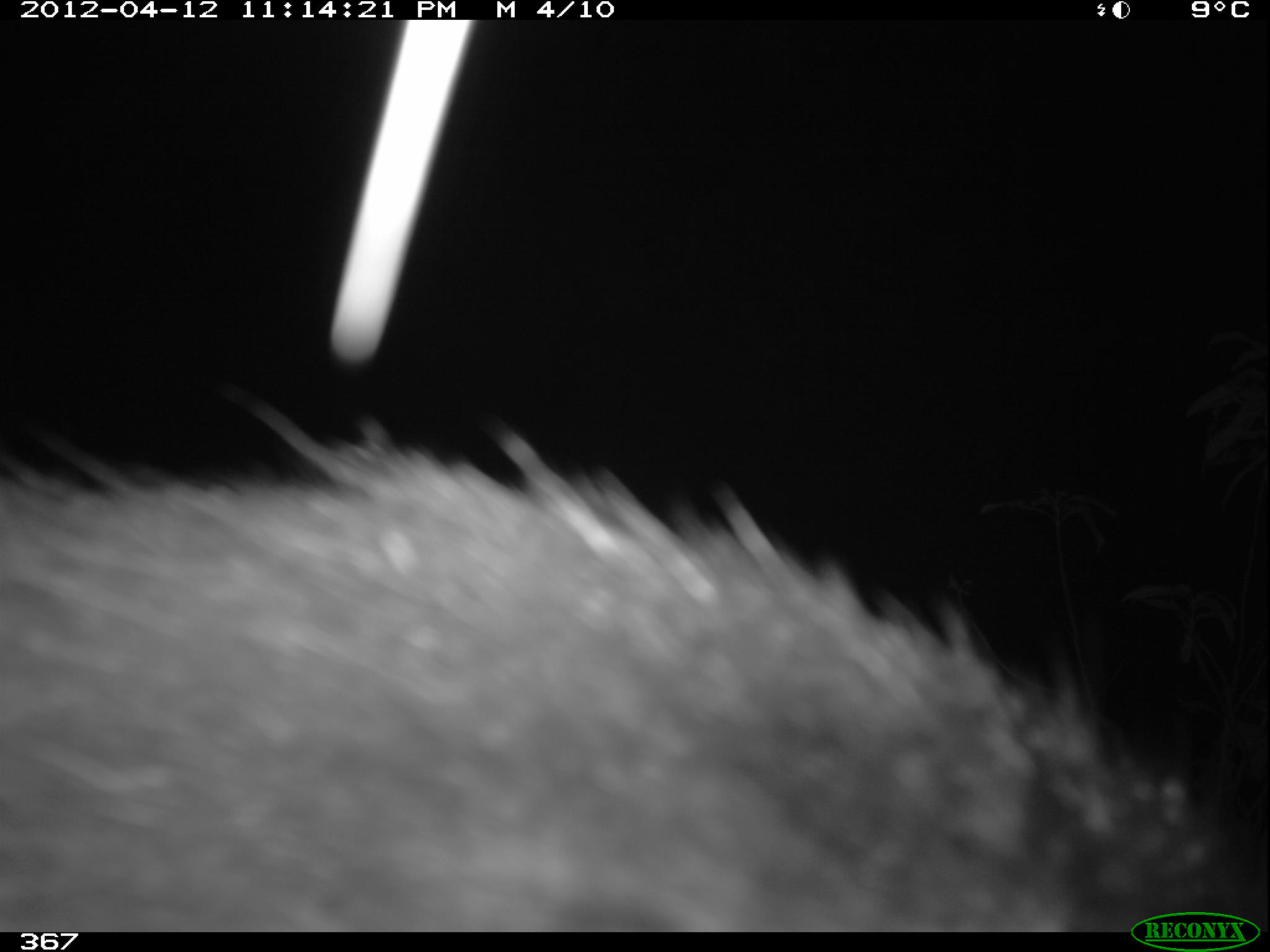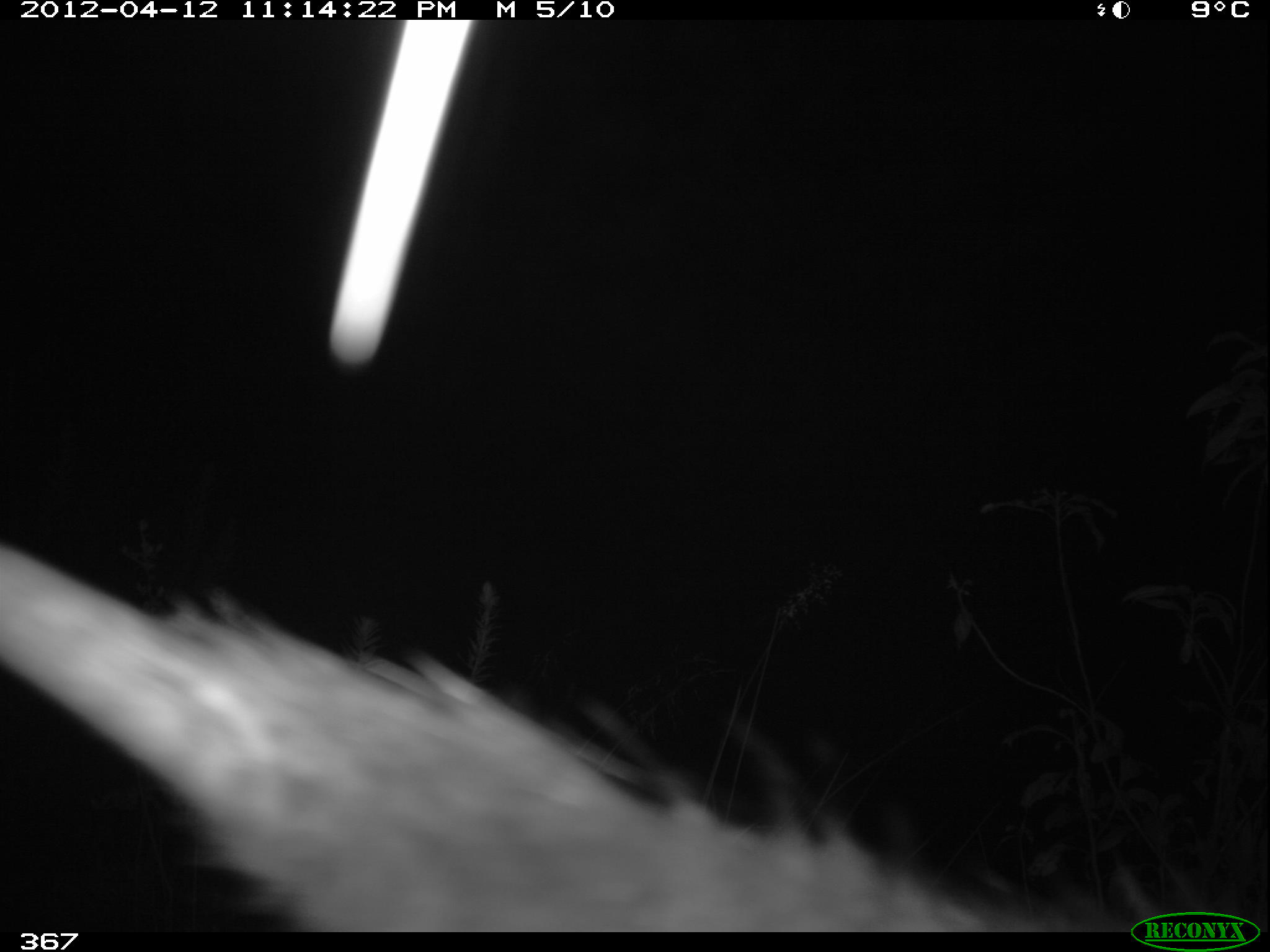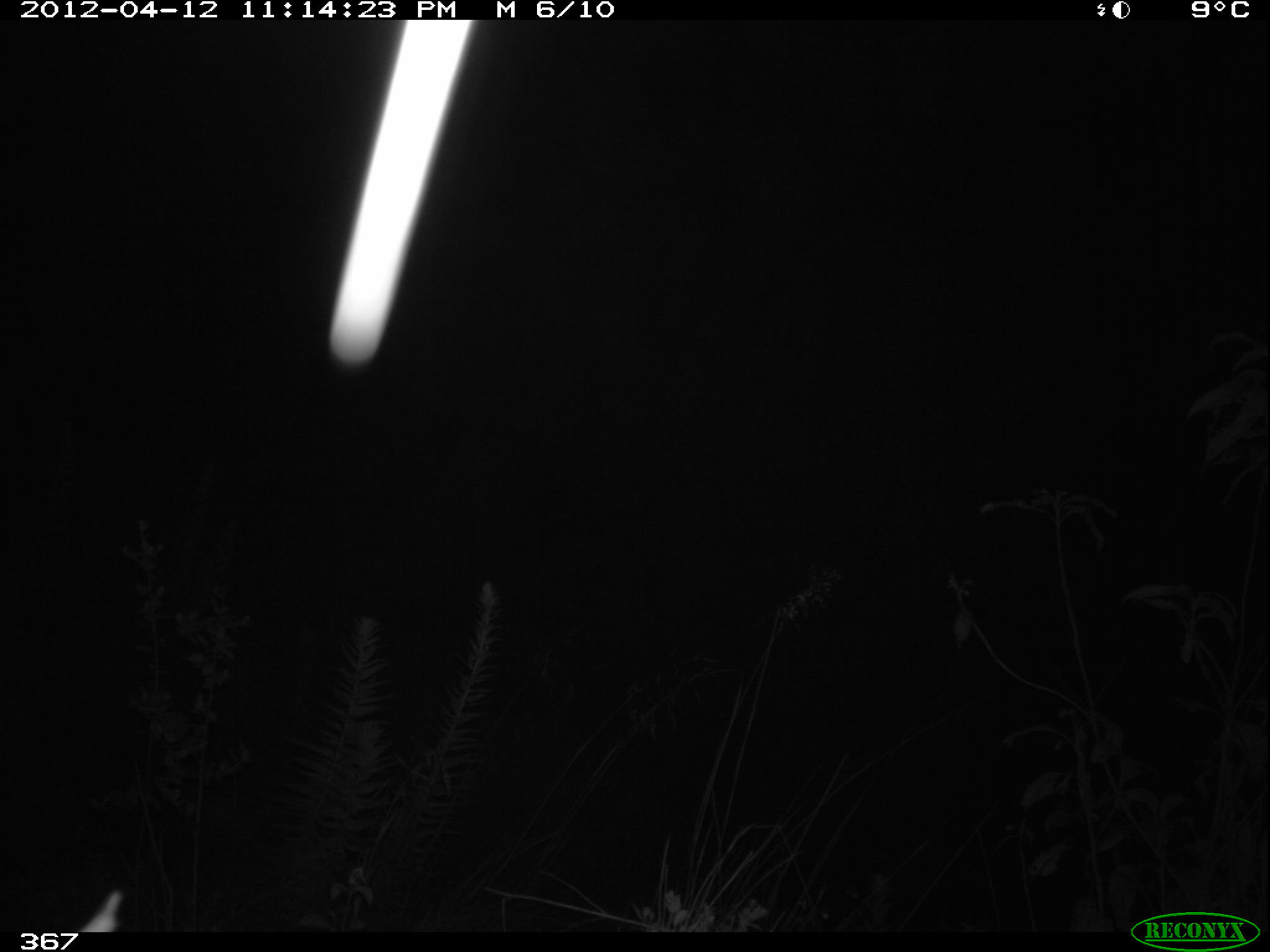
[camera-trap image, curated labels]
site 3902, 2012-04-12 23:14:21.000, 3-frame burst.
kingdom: Animalia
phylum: Chordata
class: Mammalia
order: Didelphimorphia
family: Didelphidae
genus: Didelphis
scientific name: Didelphis pernigra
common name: andean white-eared opossum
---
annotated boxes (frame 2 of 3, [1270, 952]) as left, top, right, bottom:
didelphis pernigra: 0, 546, 1267, 932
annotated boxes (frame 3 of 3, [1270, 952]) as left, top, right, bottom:
didelphis pernigra: 76, 889, 124, 932